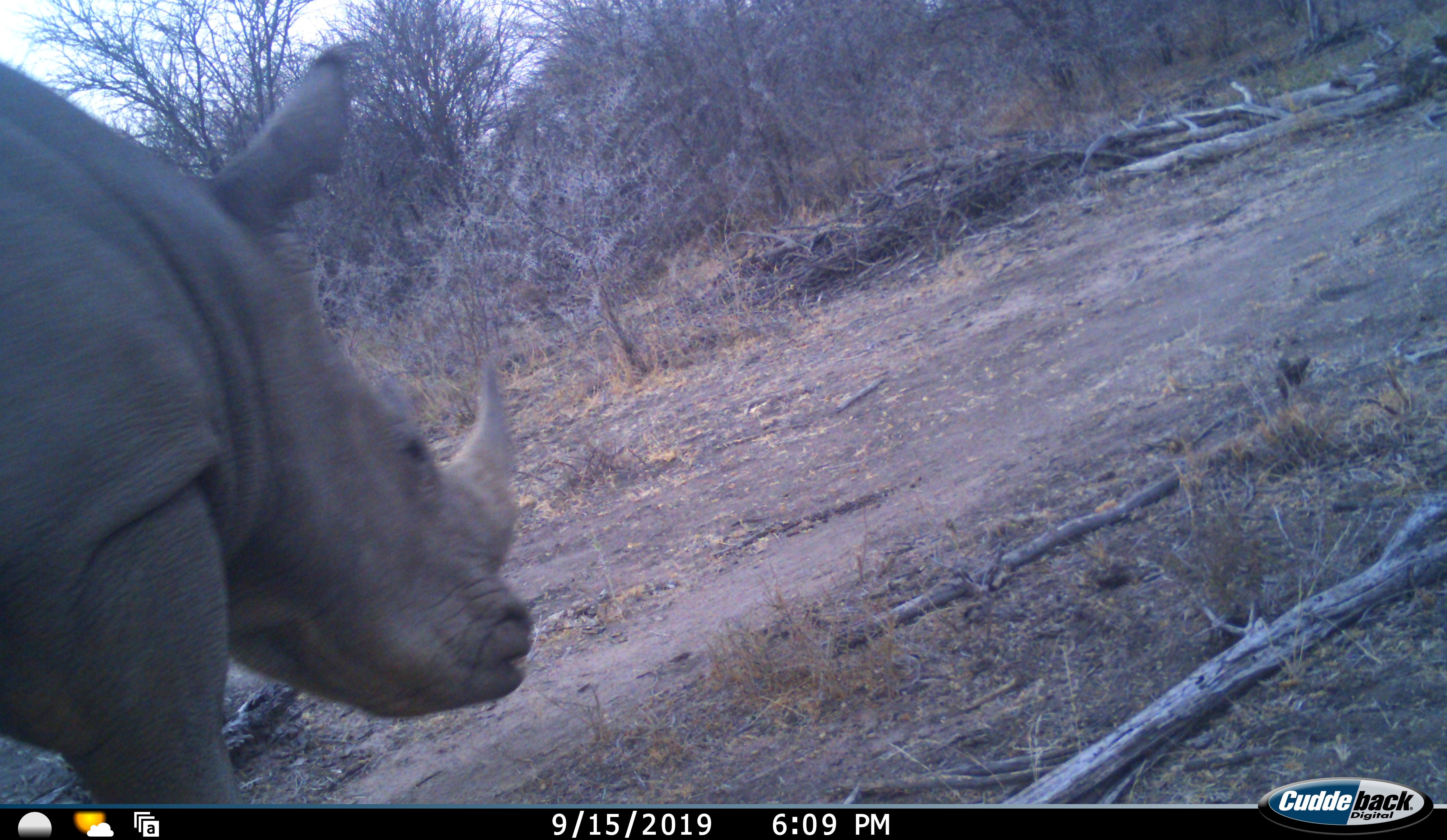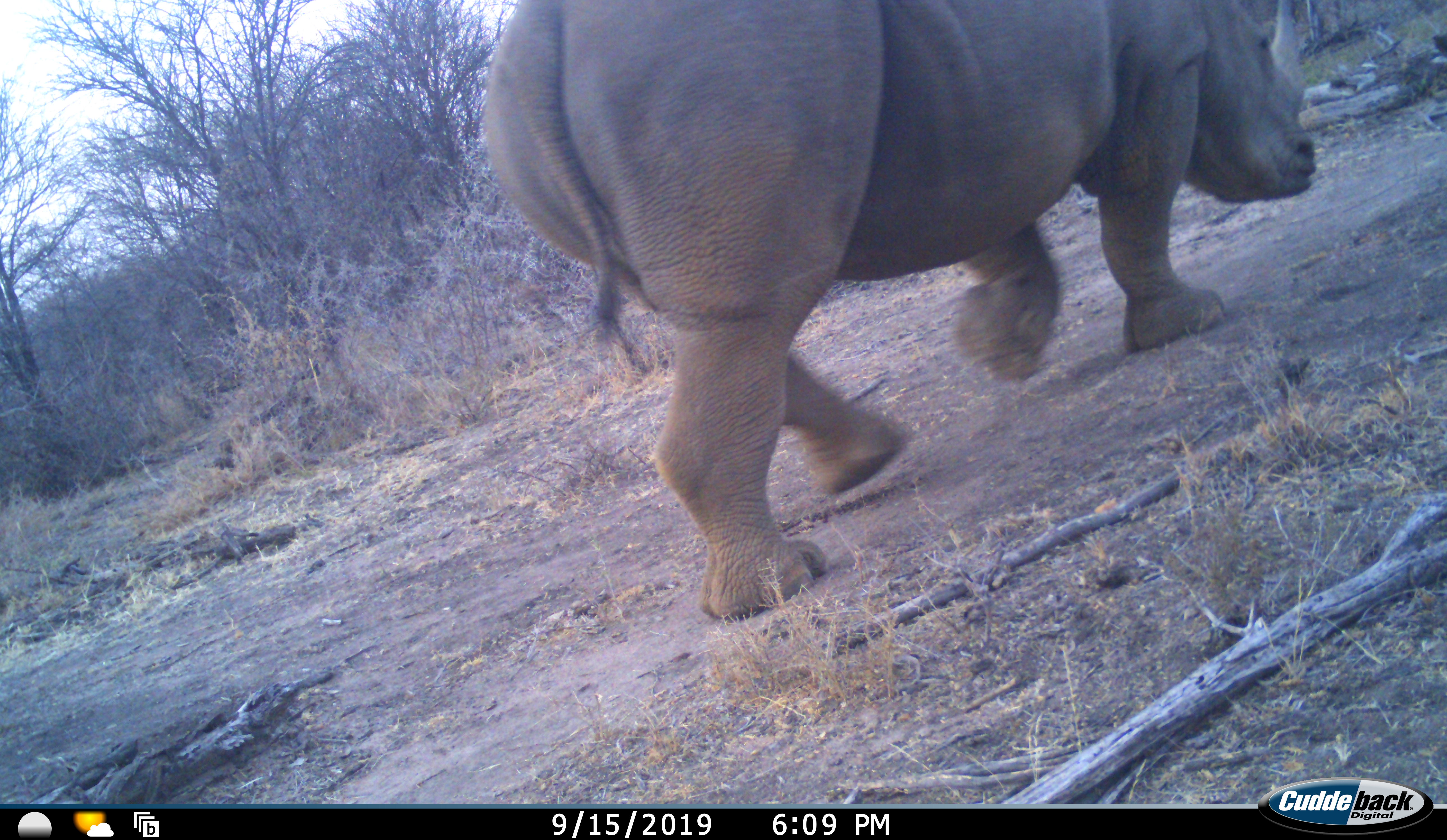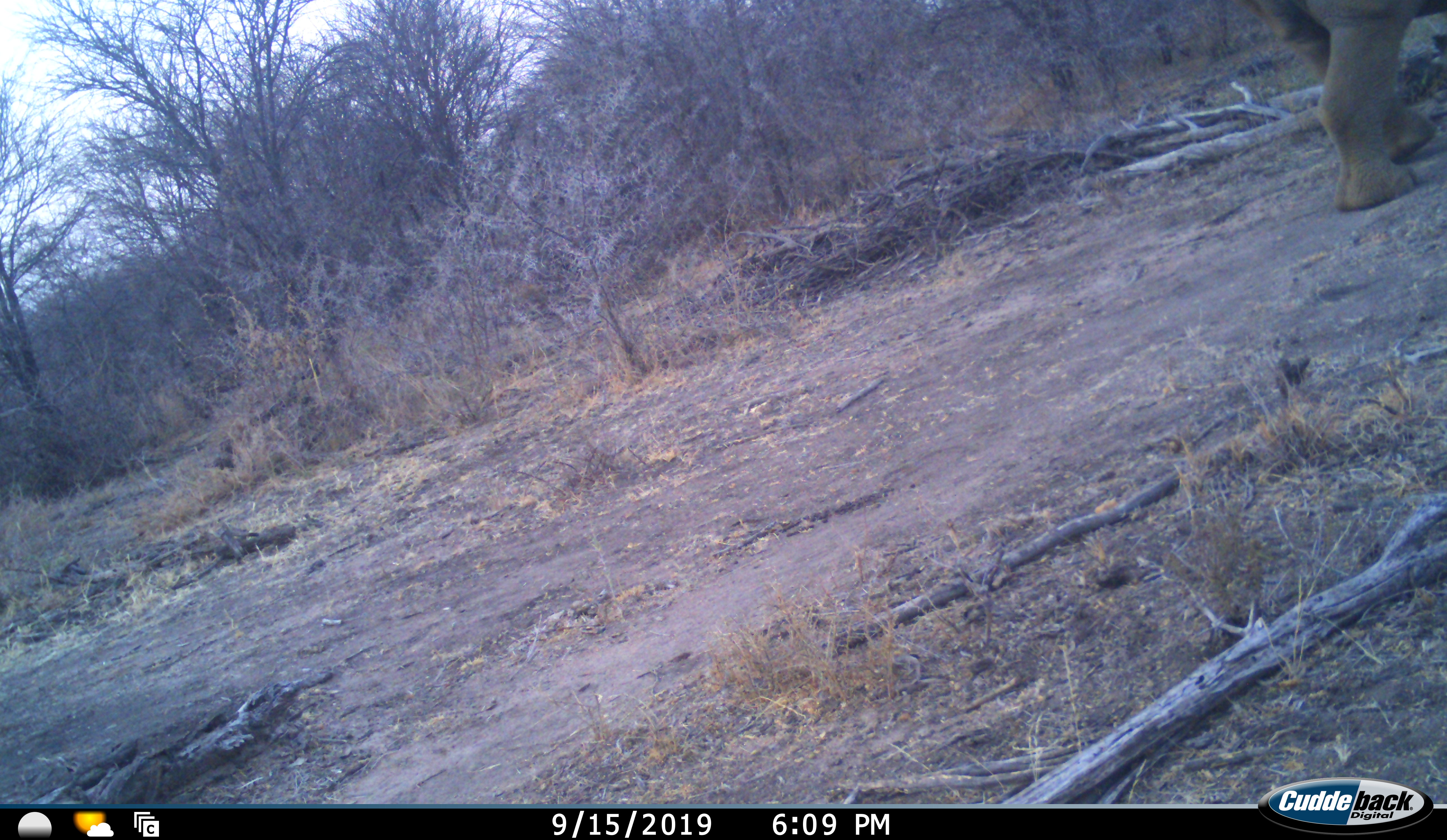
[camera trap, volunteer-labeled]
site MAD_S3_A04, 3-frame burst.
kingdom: Animalia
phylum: Chordata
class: Mammalia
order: Perissodactyla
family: Rhinocerotidae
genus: Ceratotherium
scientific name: Ceratotherium simum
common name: white rhinoceros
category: rhinoceroswhite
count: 1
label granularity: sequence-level